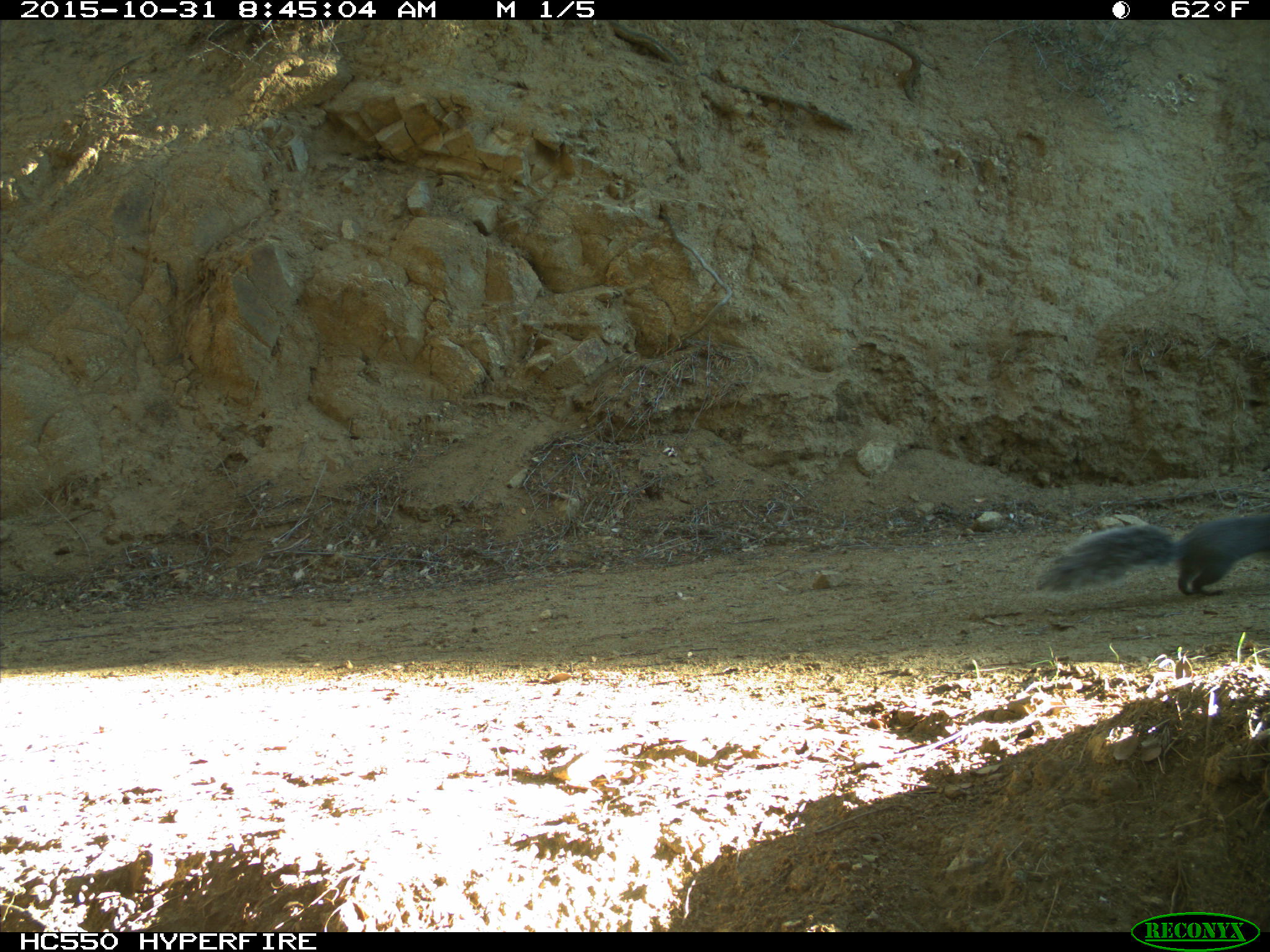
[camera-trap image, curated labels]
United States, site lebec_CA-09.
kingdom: Animalia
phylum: Chordata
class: Mammalia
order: Rodentia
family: Sciuridae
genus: Sciurus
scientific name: Sciurus carolinensis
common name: eastern gray squirrel